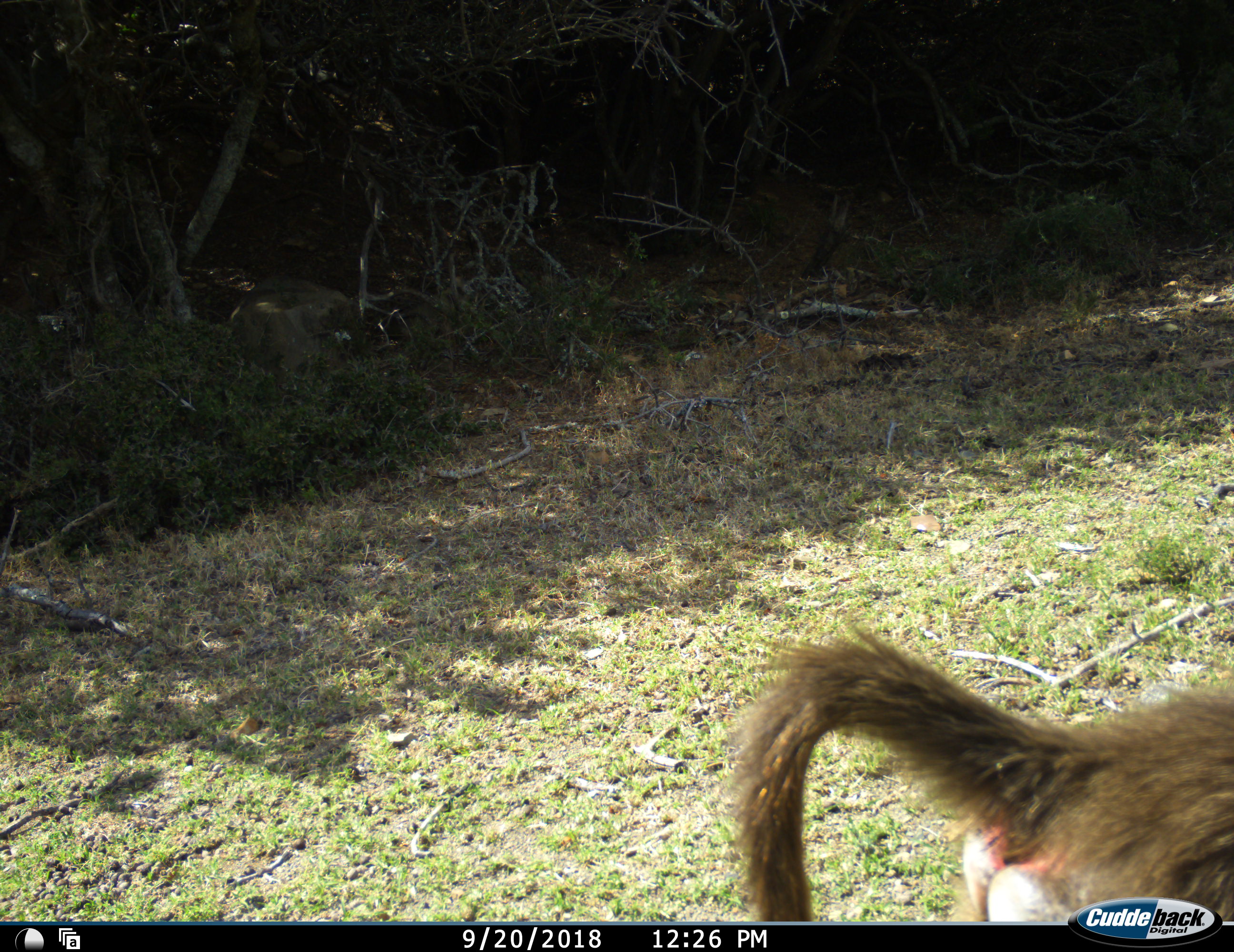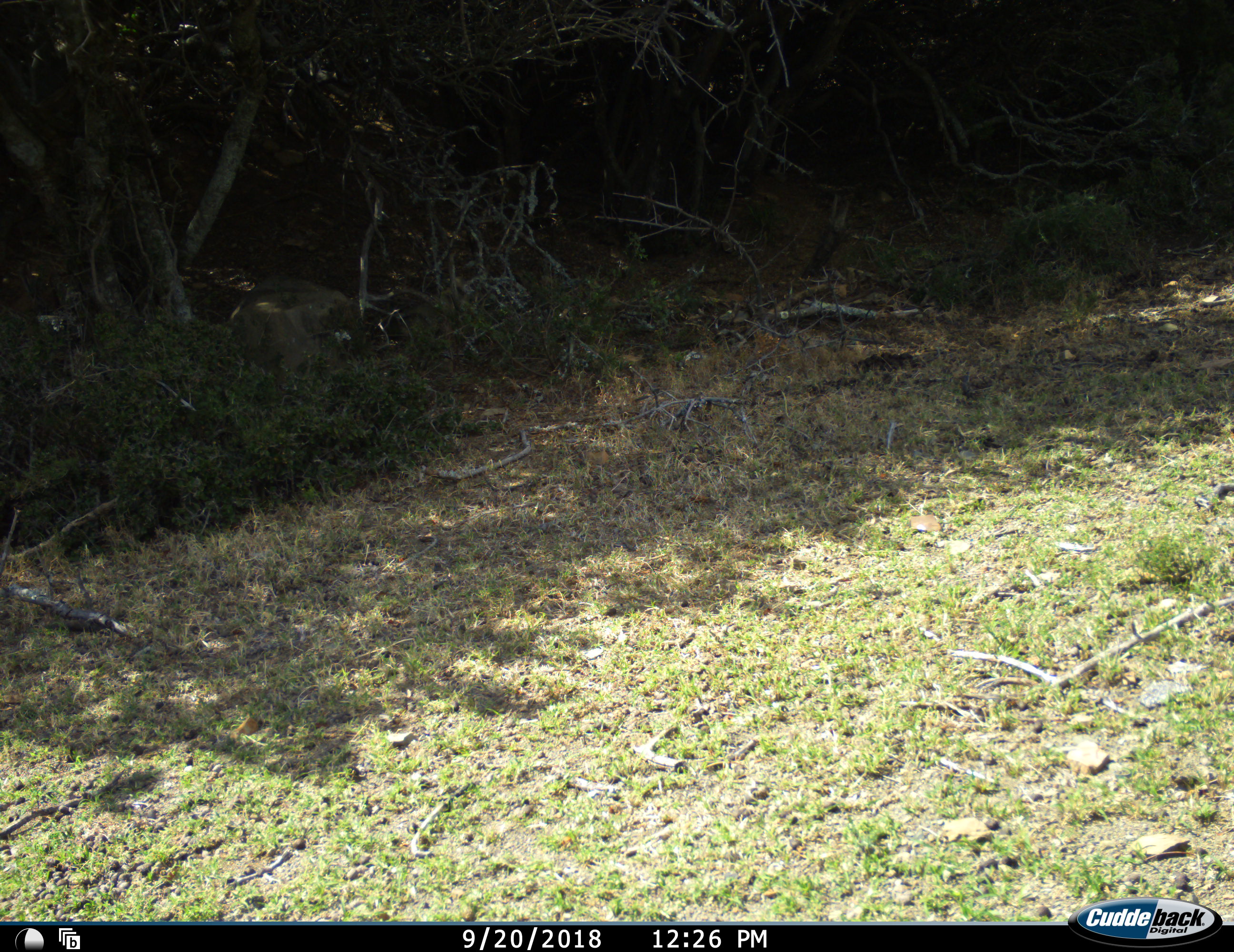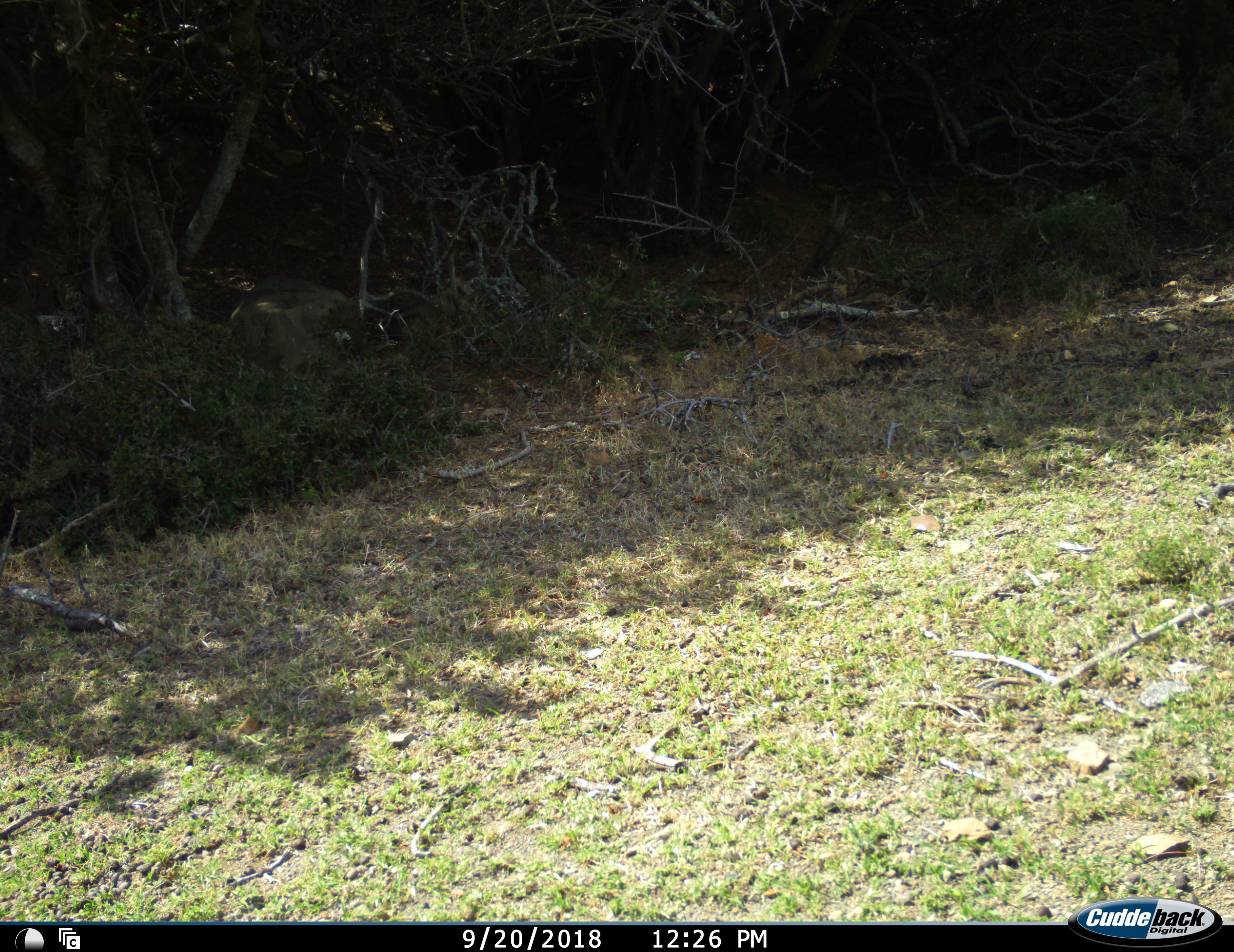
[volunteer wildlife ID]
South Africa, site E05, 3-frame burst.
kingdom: Animalia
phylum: Chordata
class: Mammalia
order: Primates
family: Cercopithecidae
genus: Papio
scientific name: Papio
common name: baboon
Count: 1.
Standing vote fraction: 14%.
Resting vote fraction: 0%.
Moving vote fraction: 71%.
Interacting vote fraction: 14%.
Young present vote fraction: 0%.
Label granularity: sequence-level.